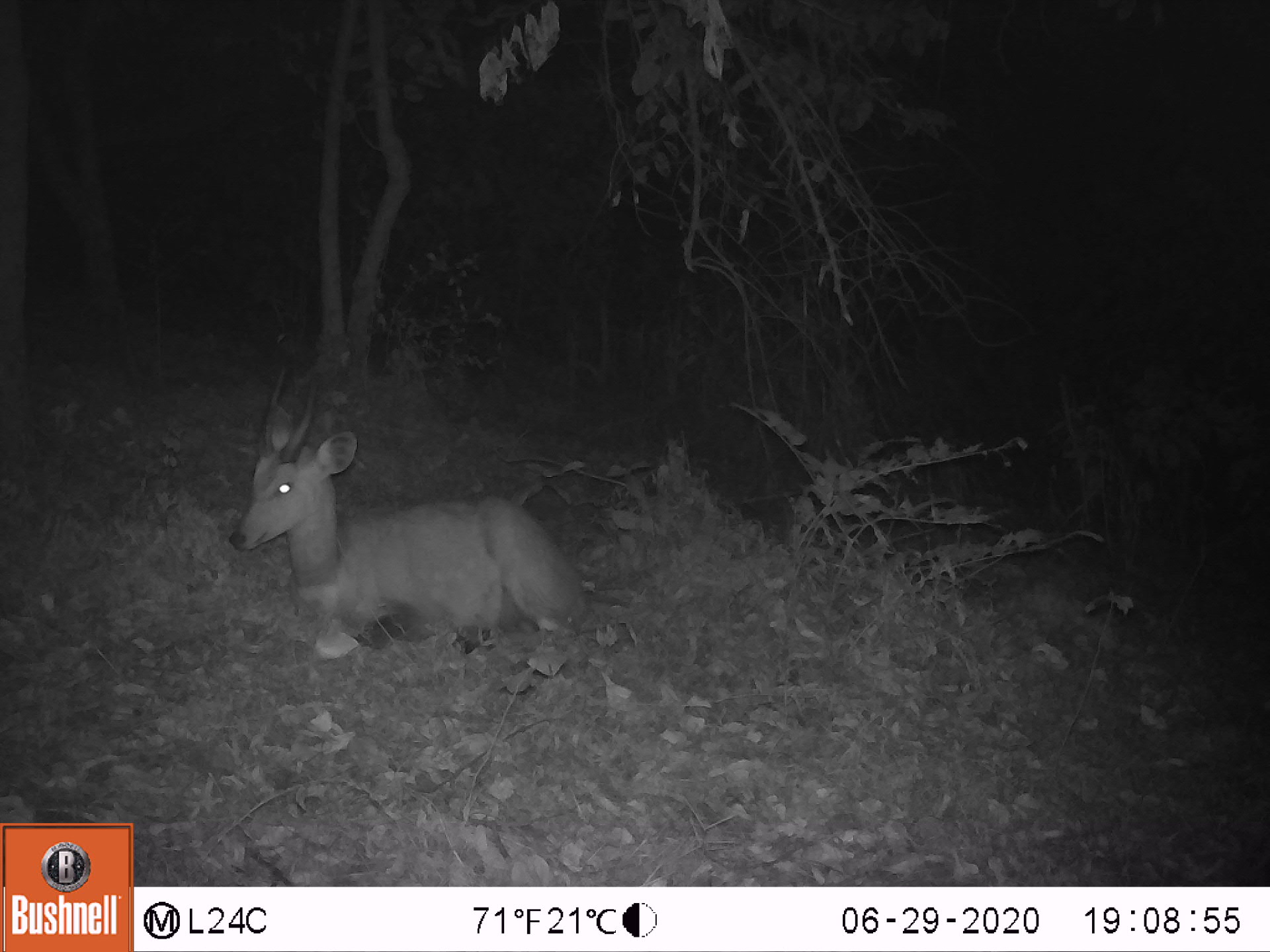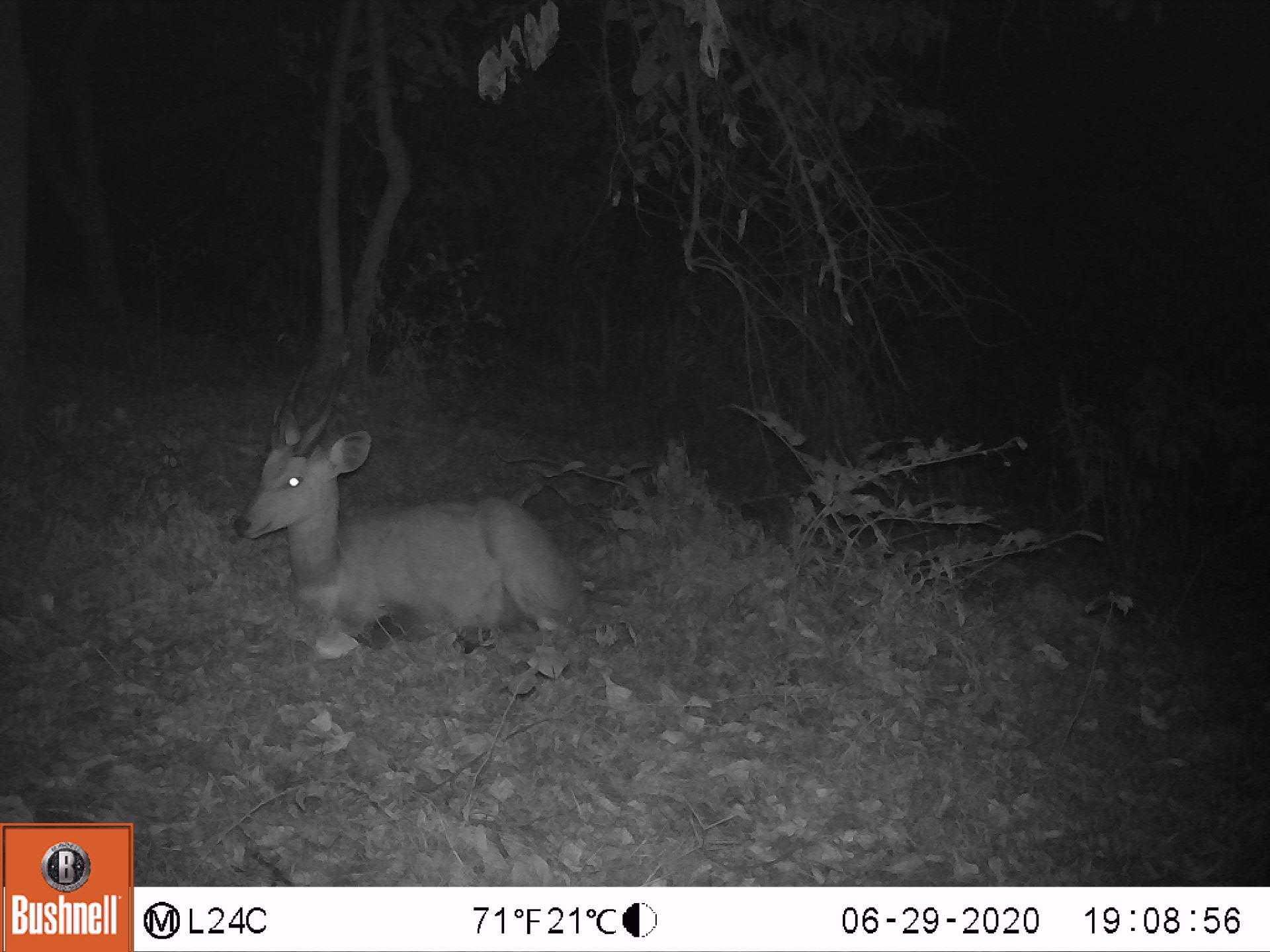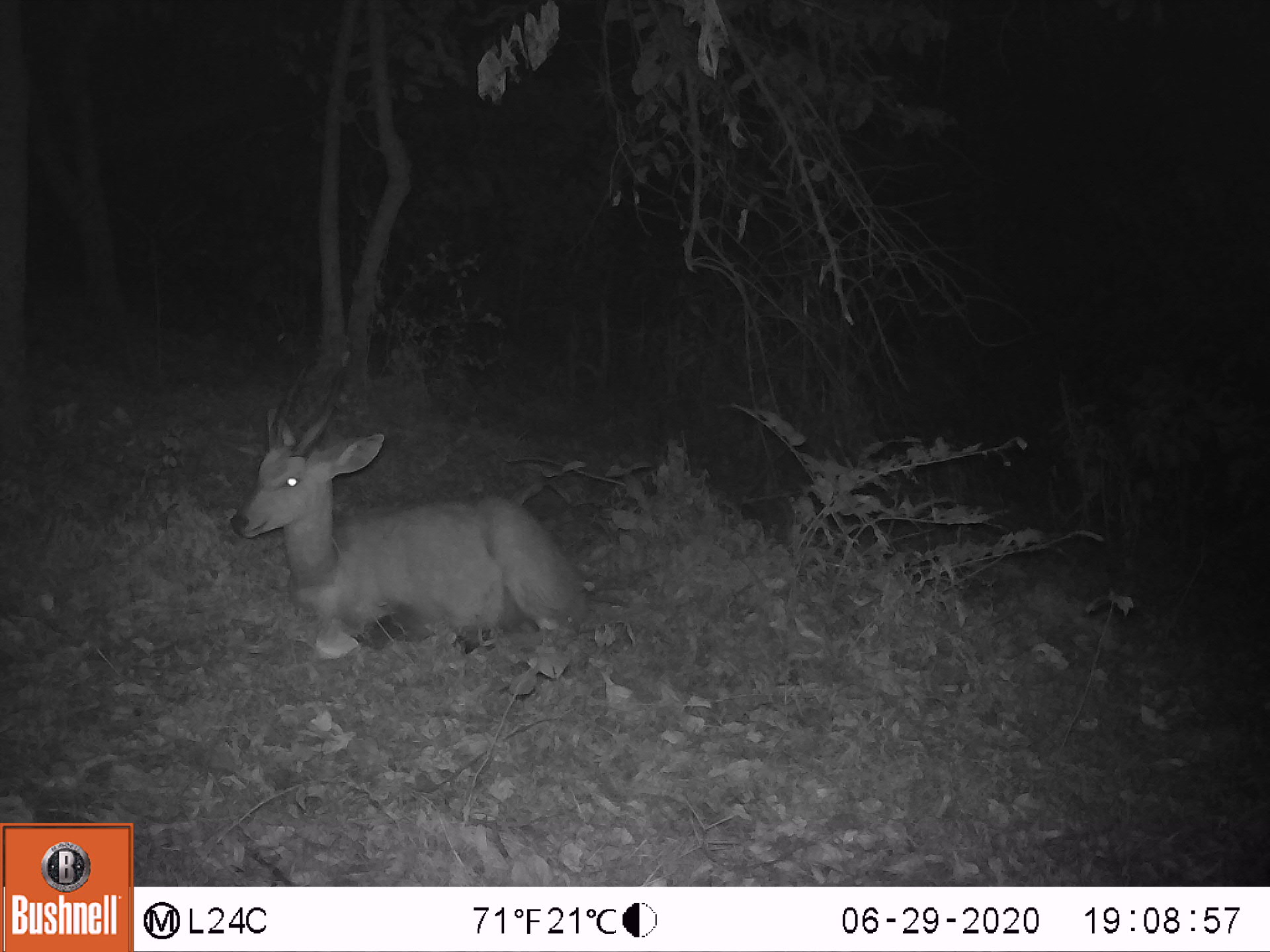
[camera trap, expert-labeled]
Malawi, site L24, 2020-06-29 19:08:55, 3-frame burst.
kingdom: Animalia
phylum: Chordata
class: Mammalia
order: Artiodactyla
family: Bovidae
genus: Tragelaphus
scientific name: Tragelaphus sylvaticus sylvaticus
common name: cape bushbuck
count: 1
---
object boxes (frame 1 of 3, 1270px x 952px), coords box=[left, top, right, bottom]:
cape bushbuck: box=[225, 362, 588, 665]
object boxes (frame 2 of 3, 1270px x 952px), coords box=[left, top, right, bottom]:
cape bushbuck: box=[230, 340, 594, 661]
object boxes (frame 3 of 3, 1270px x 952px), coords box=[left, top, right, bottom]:
cape bushbuck: box=[227, 348, 589, 656]